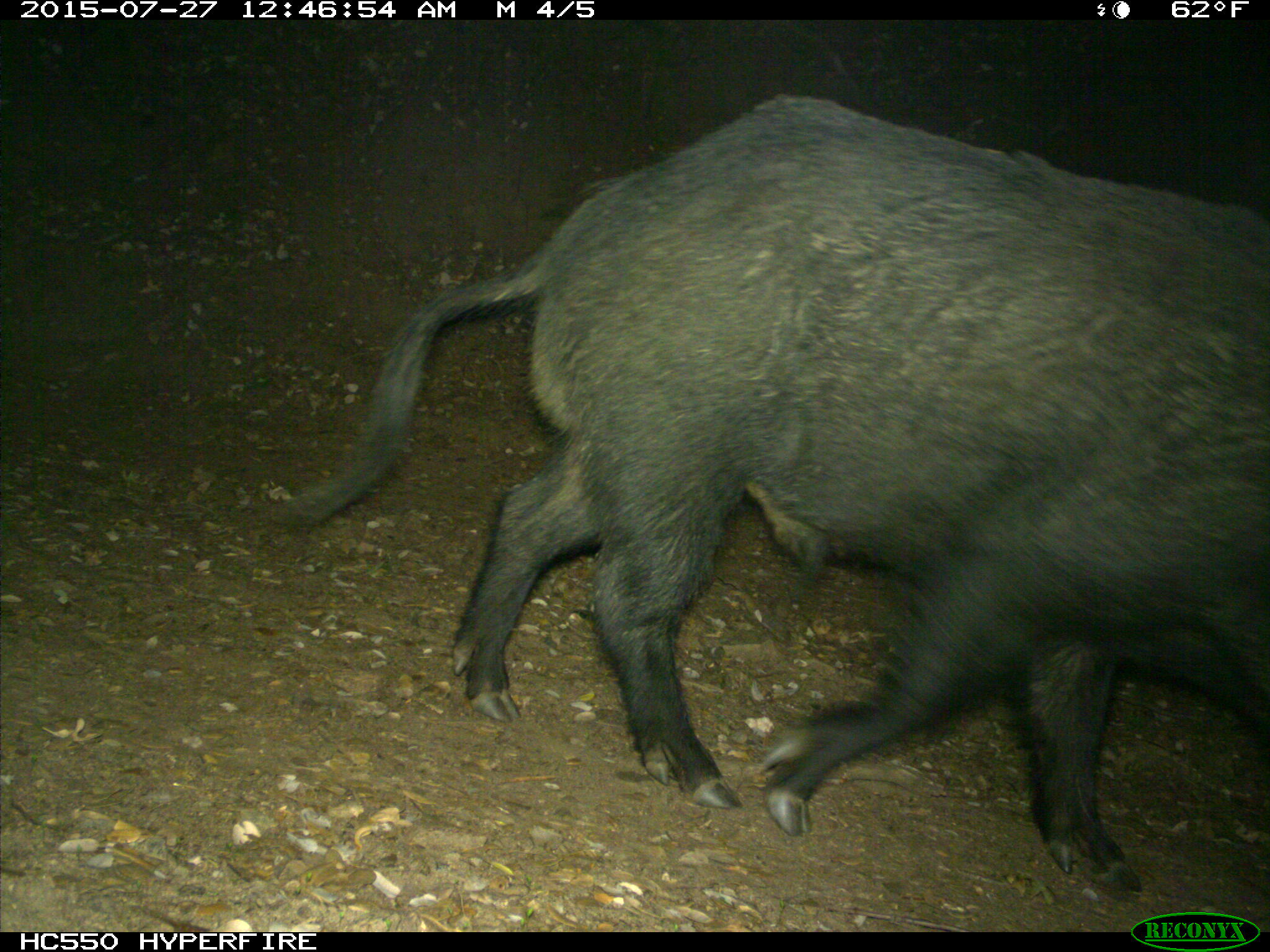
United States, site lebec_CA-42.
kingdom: Animalia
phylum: Chordata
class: Mammalia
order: Artiodactyla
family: Suidae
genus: Sus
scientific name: Sus scrofa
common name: wild boar